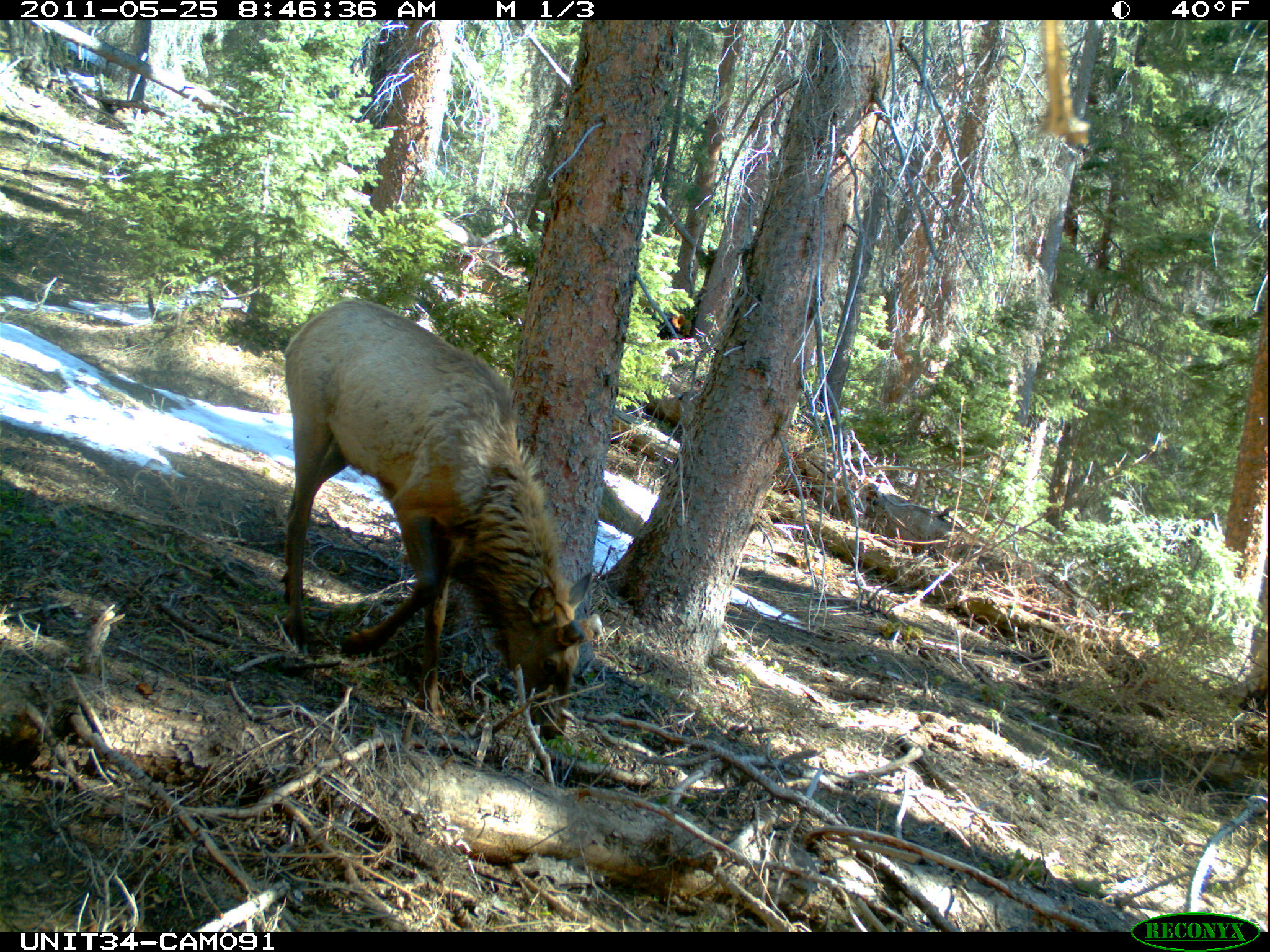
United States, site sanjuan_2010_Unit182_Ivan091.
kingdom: Animalia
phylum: Chordata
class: Mammalia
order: Artiodactyla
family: Cervidae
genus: Cervus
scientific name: Cervus elaphus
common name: red deer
Cervus elaphus (red deer).